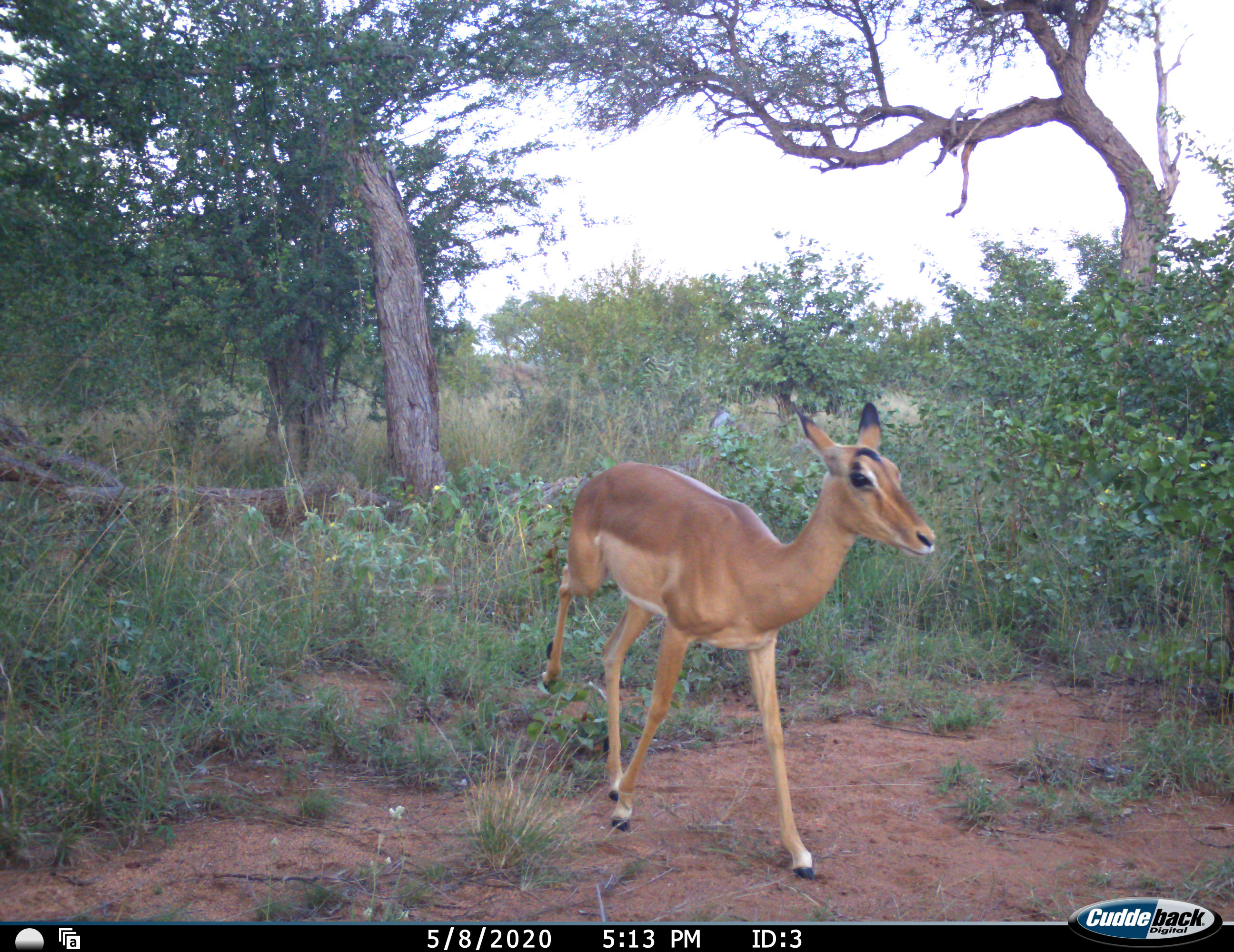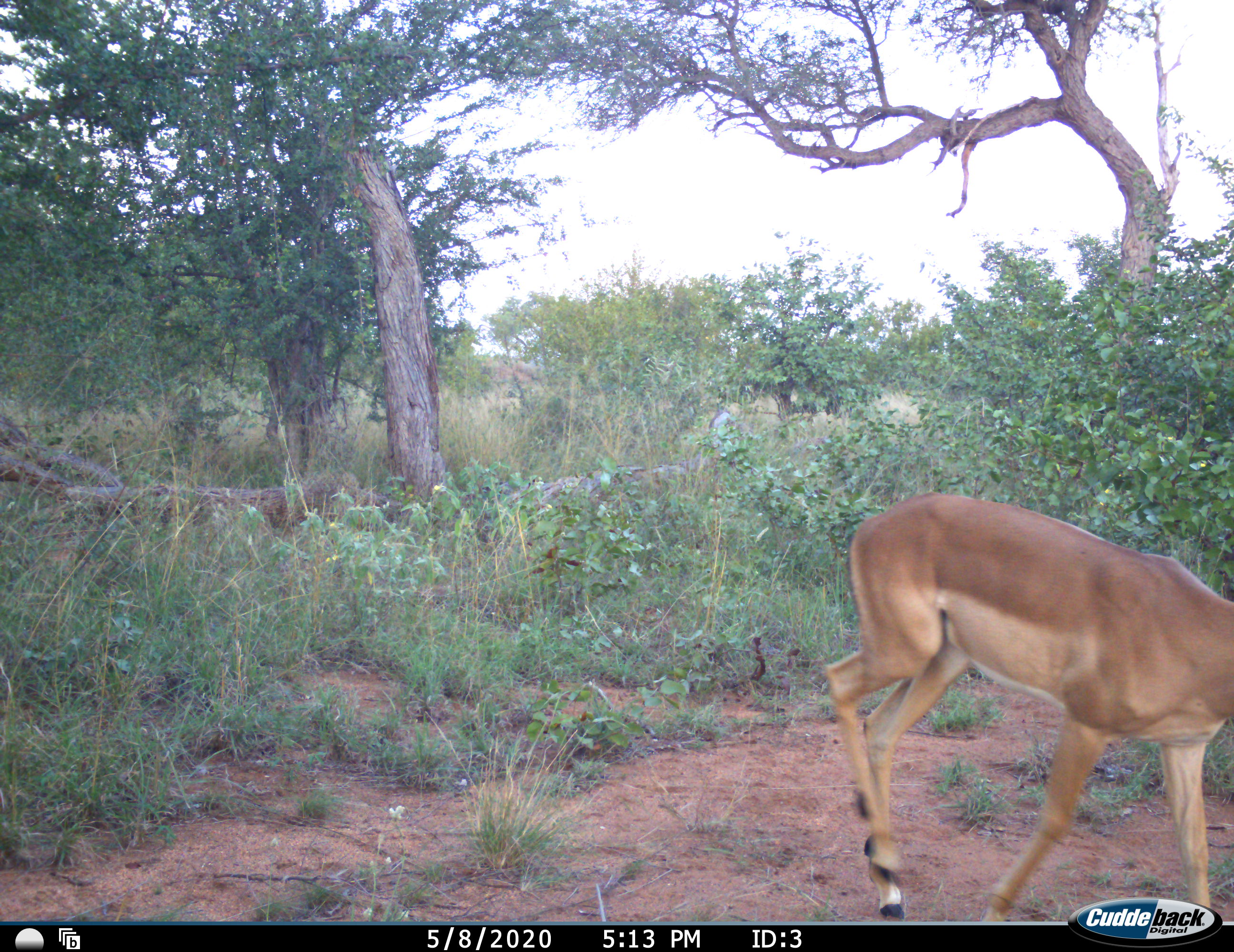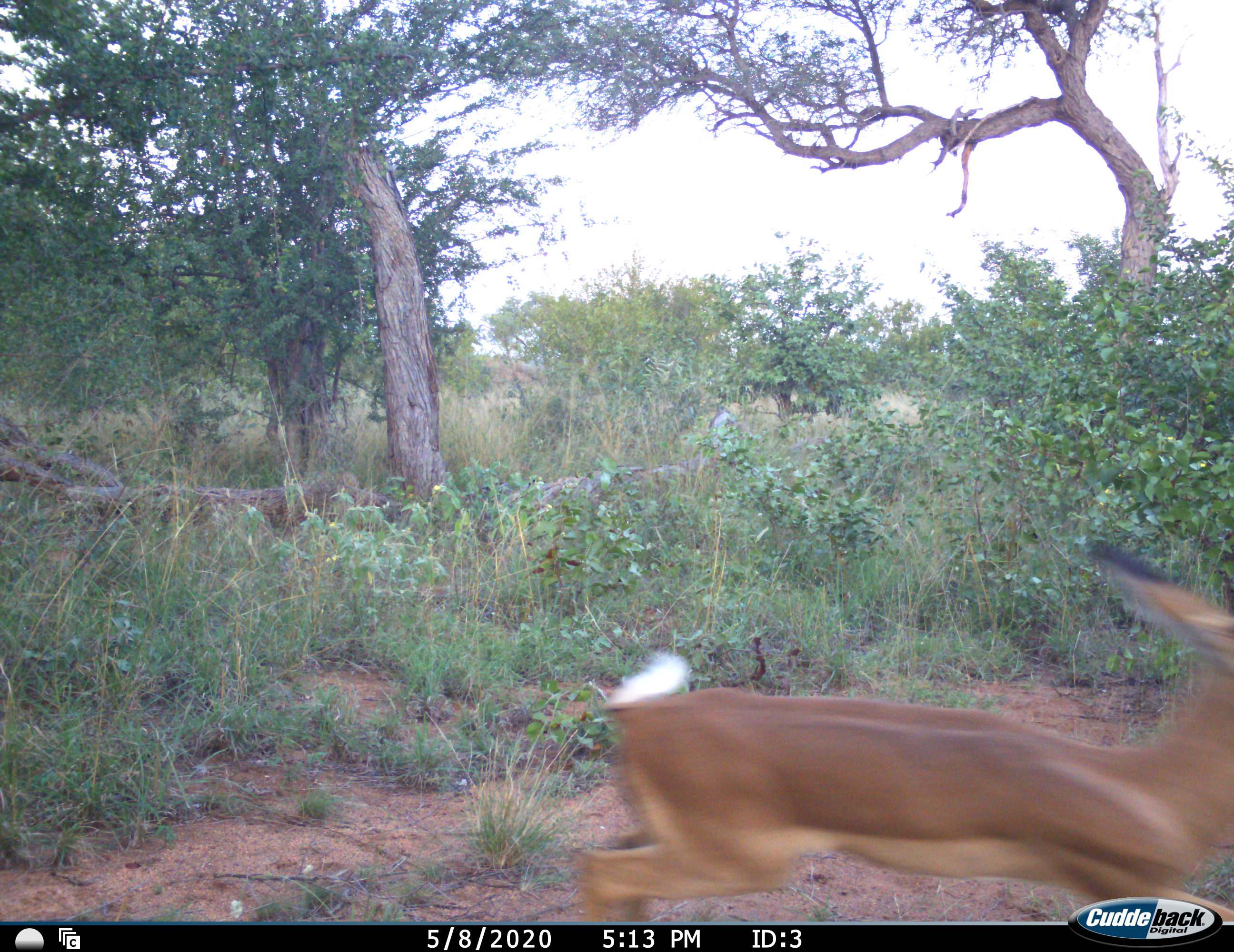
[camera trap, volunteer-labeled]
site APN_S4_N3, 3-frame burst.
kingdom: Animalia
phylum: Chordata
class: Mammalia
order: Artiodactyla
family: Bovidae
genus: Aepyceros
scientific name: Aepyceros melampus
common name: impala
Impala (Aepyceros melampus), count 1. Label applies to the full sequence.